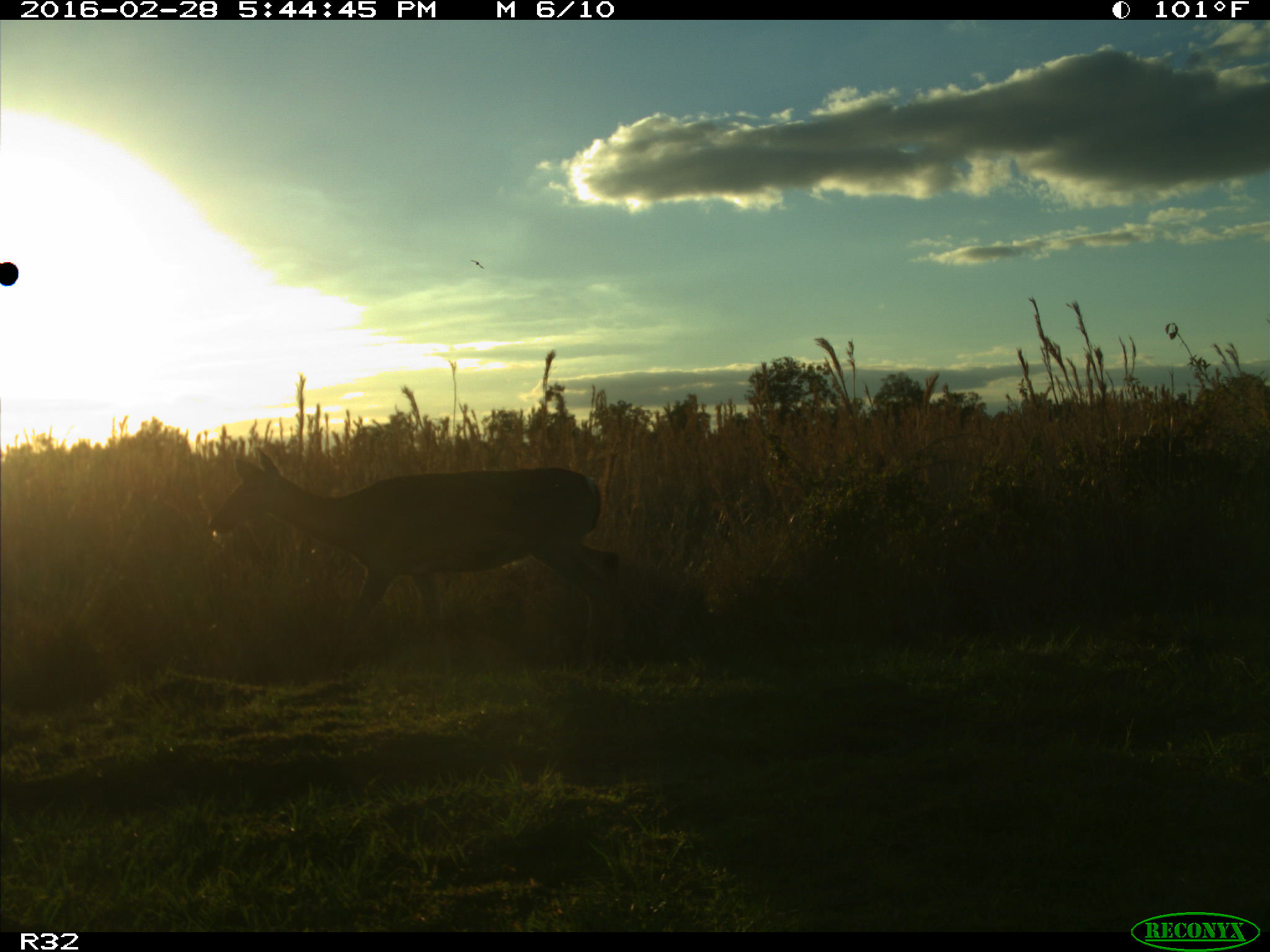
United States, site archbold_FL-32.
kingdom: Animalia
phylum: Chordata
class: Mammalia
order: Artiodactyla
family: Cervidae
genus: Odocoileus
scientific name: Odocoileus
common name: deer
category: unidentified deer